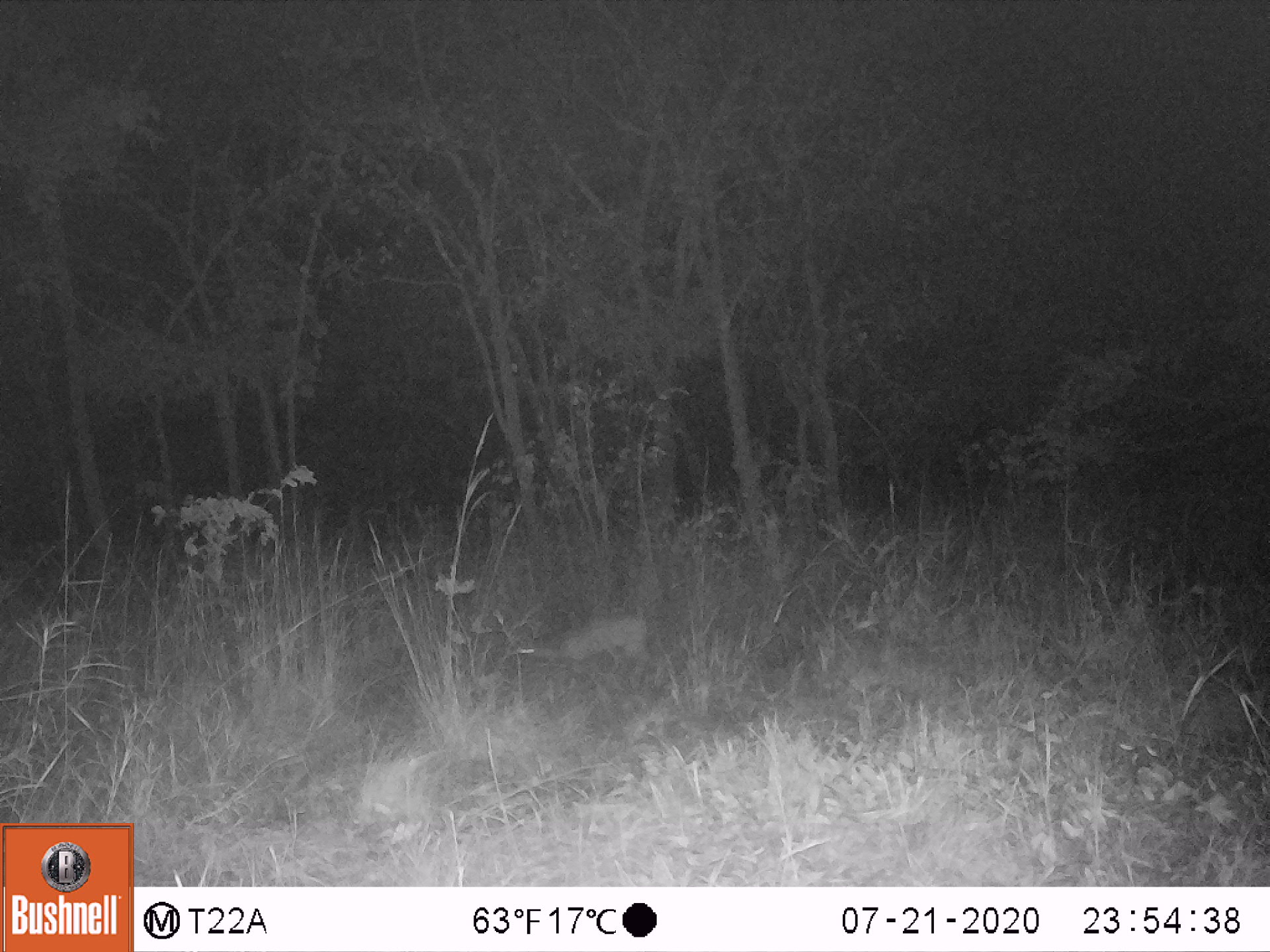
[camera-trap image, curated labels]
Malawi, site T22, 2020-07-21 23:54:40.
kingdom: Animalia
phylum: Chordata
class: Mammalia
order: Artiodactyla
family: Bovidae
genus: Sylvicapra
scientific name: Sylvicapra grimmia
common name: common duiker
Common duiker (Sylvicapra grimmia), count 1.